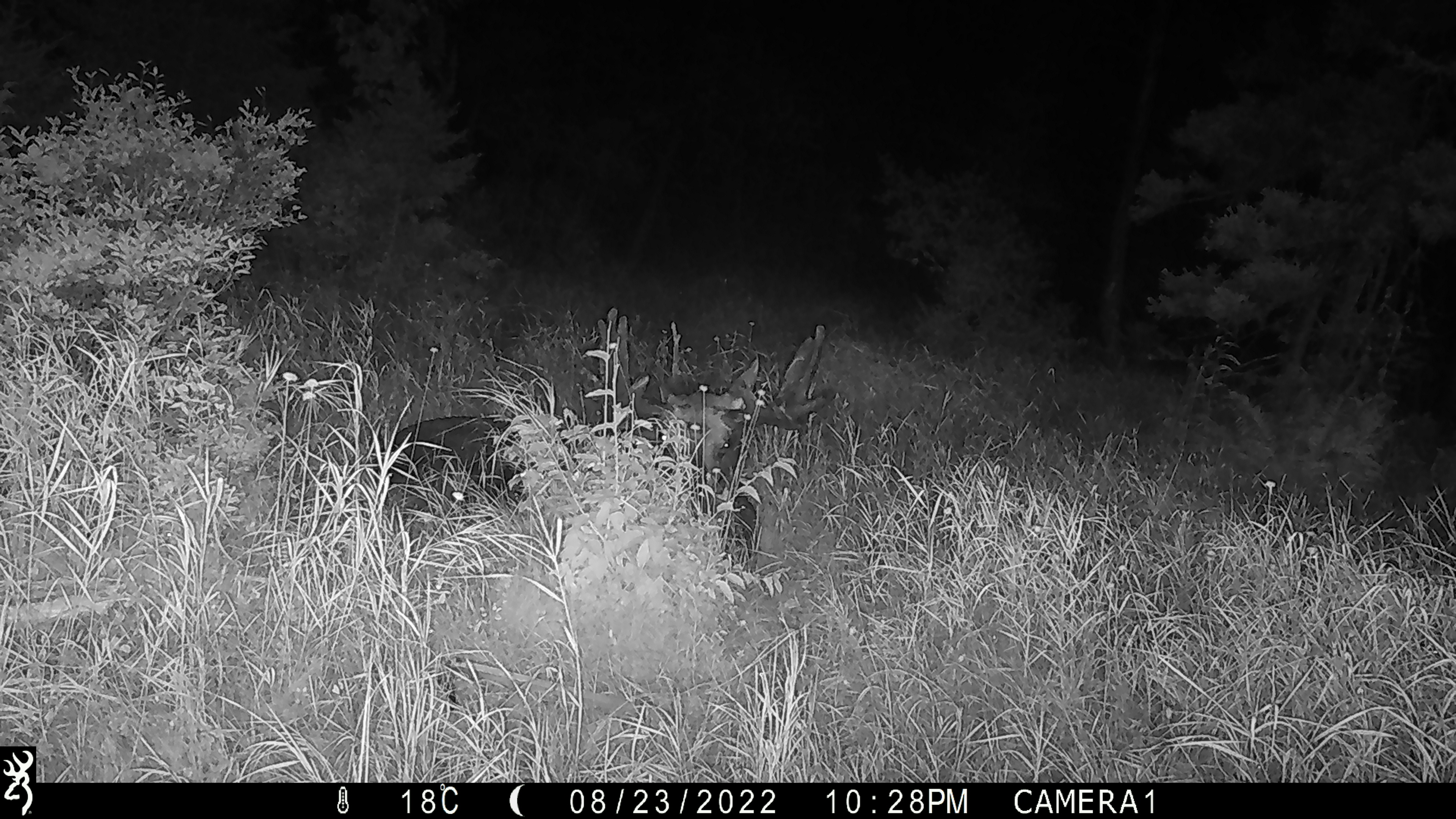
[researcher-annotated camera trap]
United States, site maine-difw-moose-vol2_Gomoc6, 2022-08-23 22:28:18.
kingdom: Animalia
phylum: Chordata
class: Mammalia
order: Artiodactyla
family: Cervidae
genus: Alces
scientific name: Alces alces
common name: moose